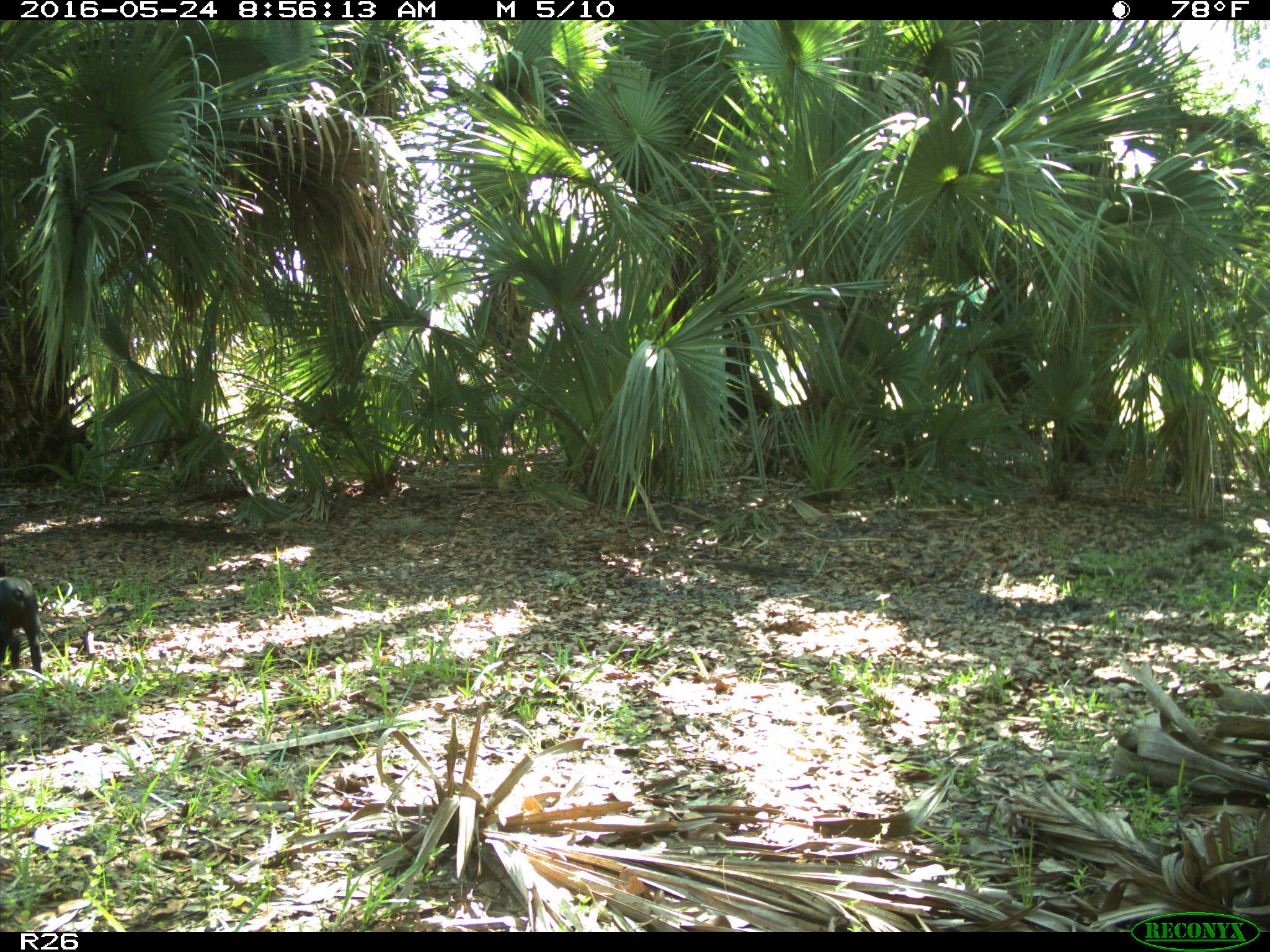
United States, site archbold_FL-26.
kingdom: Animalia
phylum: Chordata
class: Mammalia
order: Artiodactyla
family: Suidae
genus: Sus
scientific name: Sus scrofa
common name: wild boar